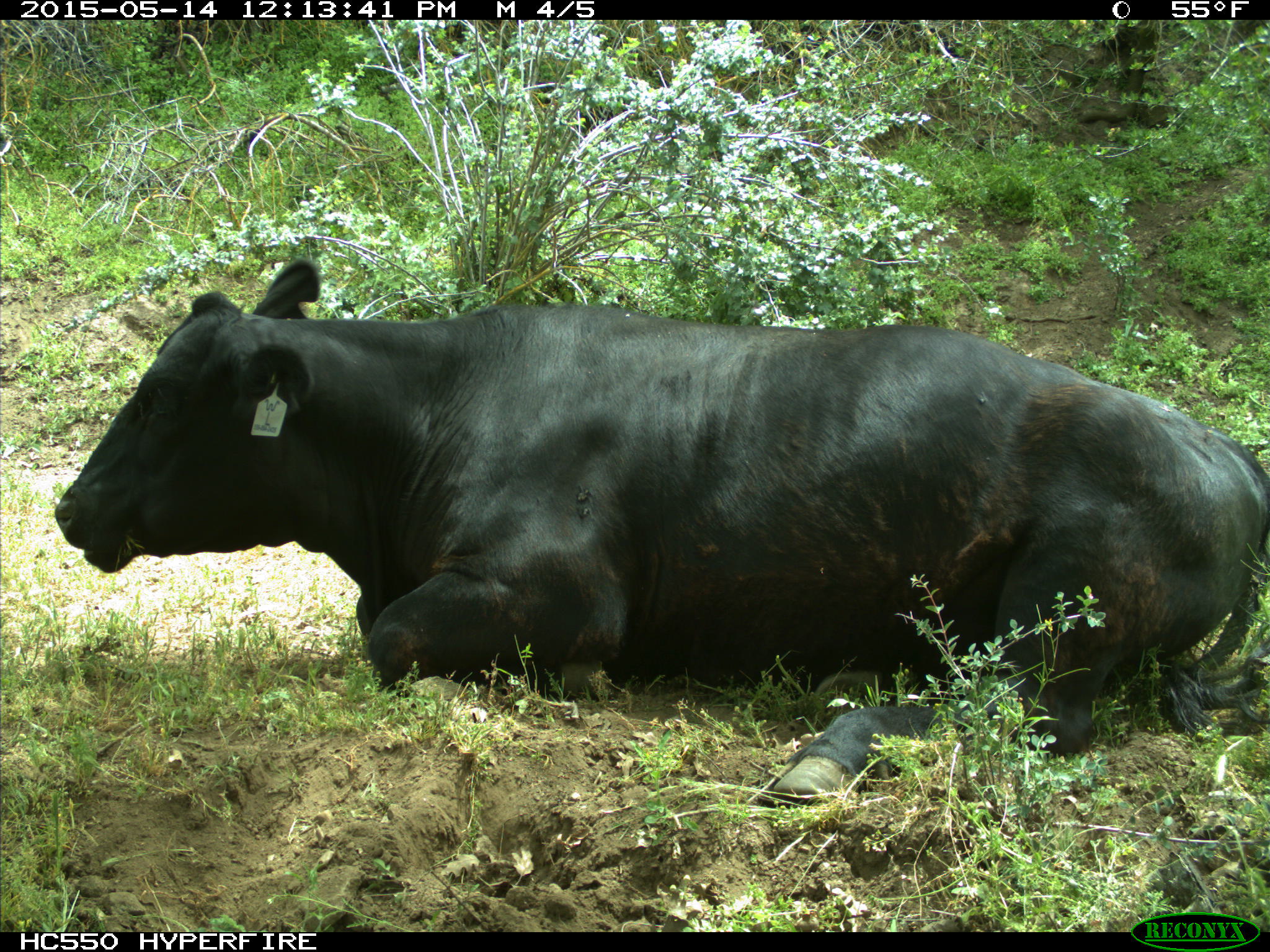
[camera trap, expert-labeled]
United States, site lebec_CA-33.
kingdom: Animalia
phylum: Chordata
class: Mammalia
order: Artiodactyla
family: Bovidae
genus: Bos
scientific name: Bos taurus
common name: domestic cow